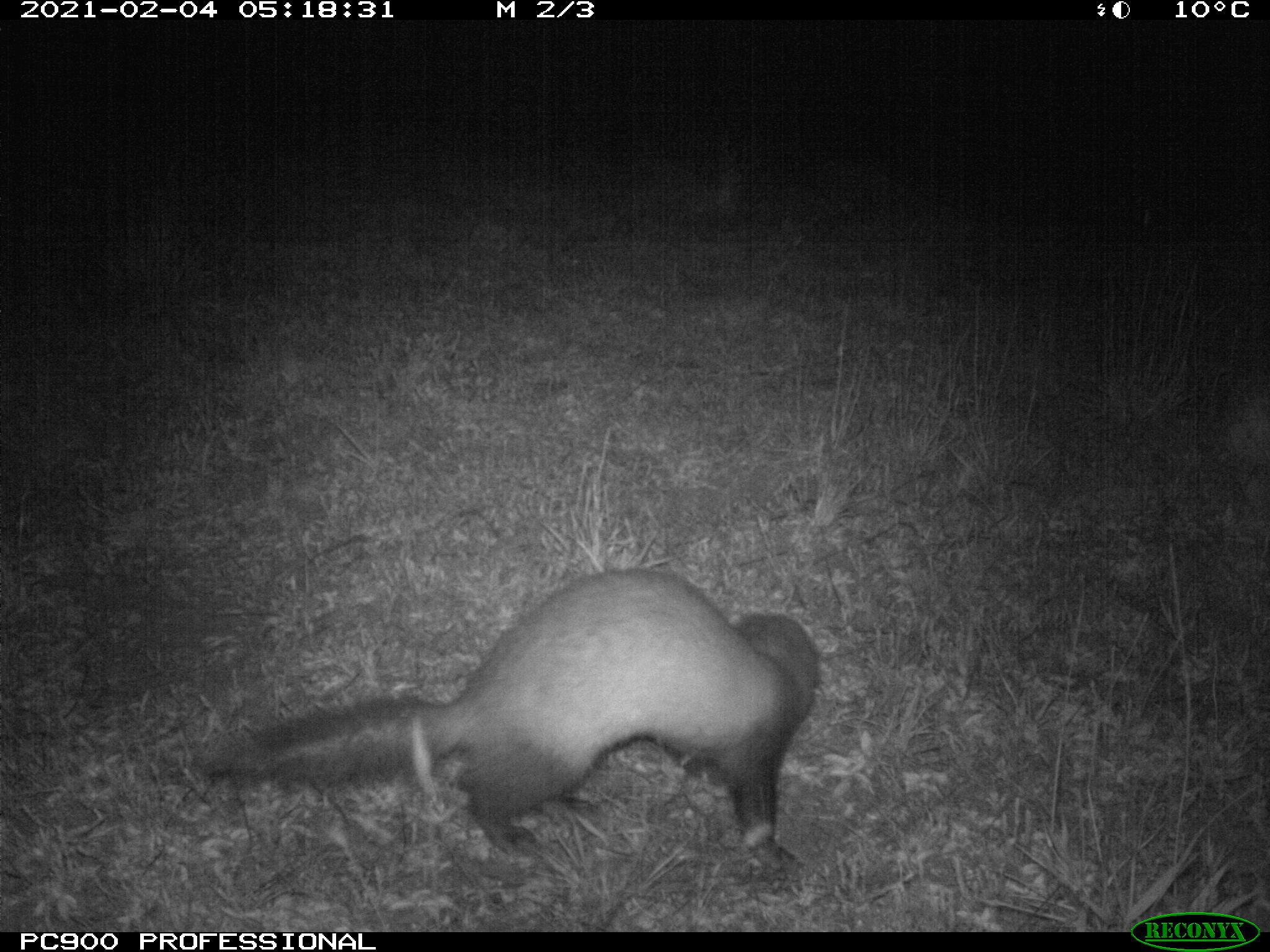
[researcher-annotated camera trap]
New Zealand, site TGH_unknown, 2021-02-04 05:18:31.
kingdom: Animalia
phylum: Chordata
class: Mammalia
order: Carnivora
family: Mustelidae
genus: Mustela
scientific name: Mustela furo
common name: ferret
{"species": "ferret (Mustela furo)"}